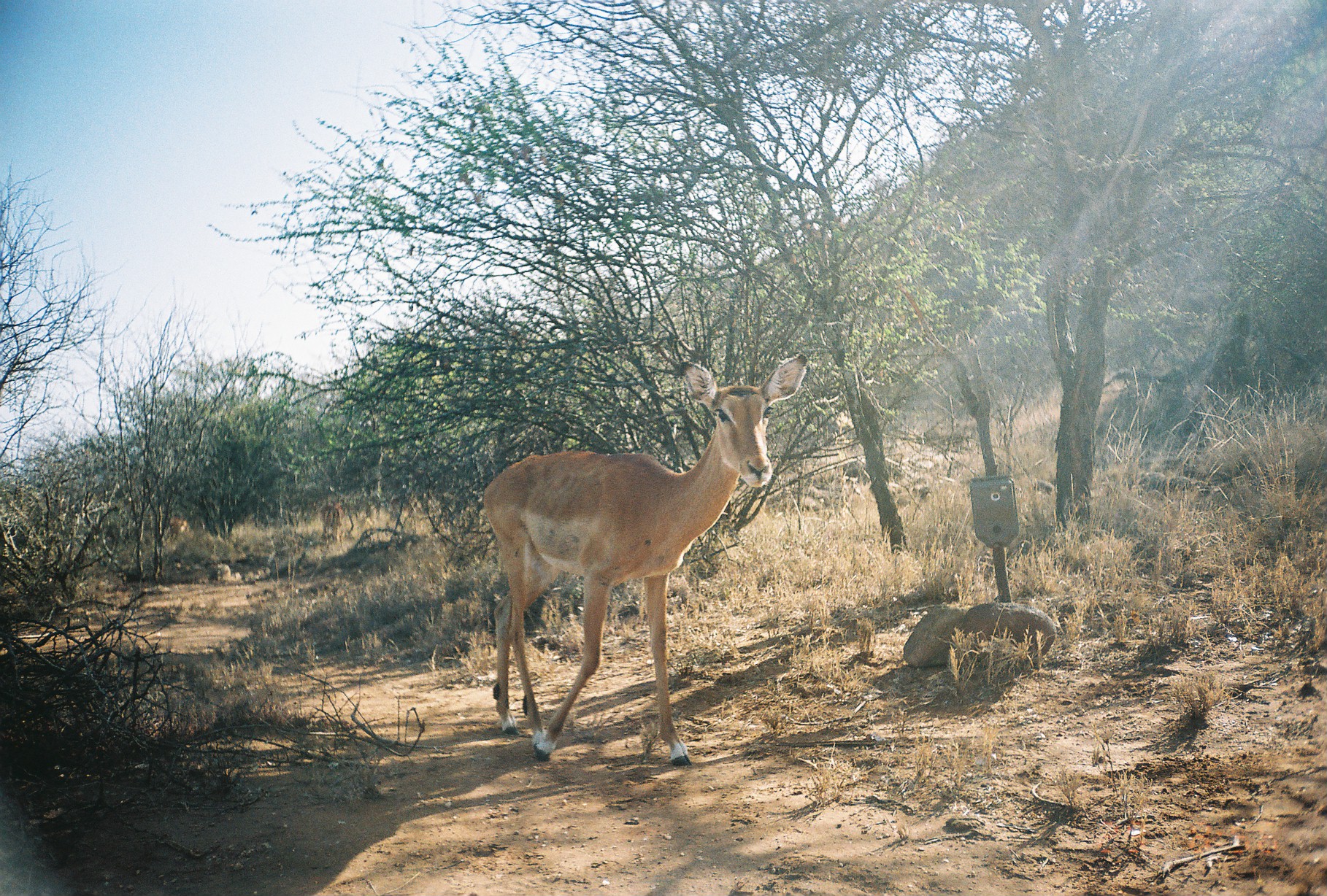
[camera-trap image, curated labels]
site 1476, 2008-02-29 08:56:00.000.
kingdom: Animalia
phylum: Chordata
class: Mammalia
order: Artiodactyla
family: Bovidae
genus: Aepyceros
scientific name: Aepyceros melampus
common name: impala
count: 3